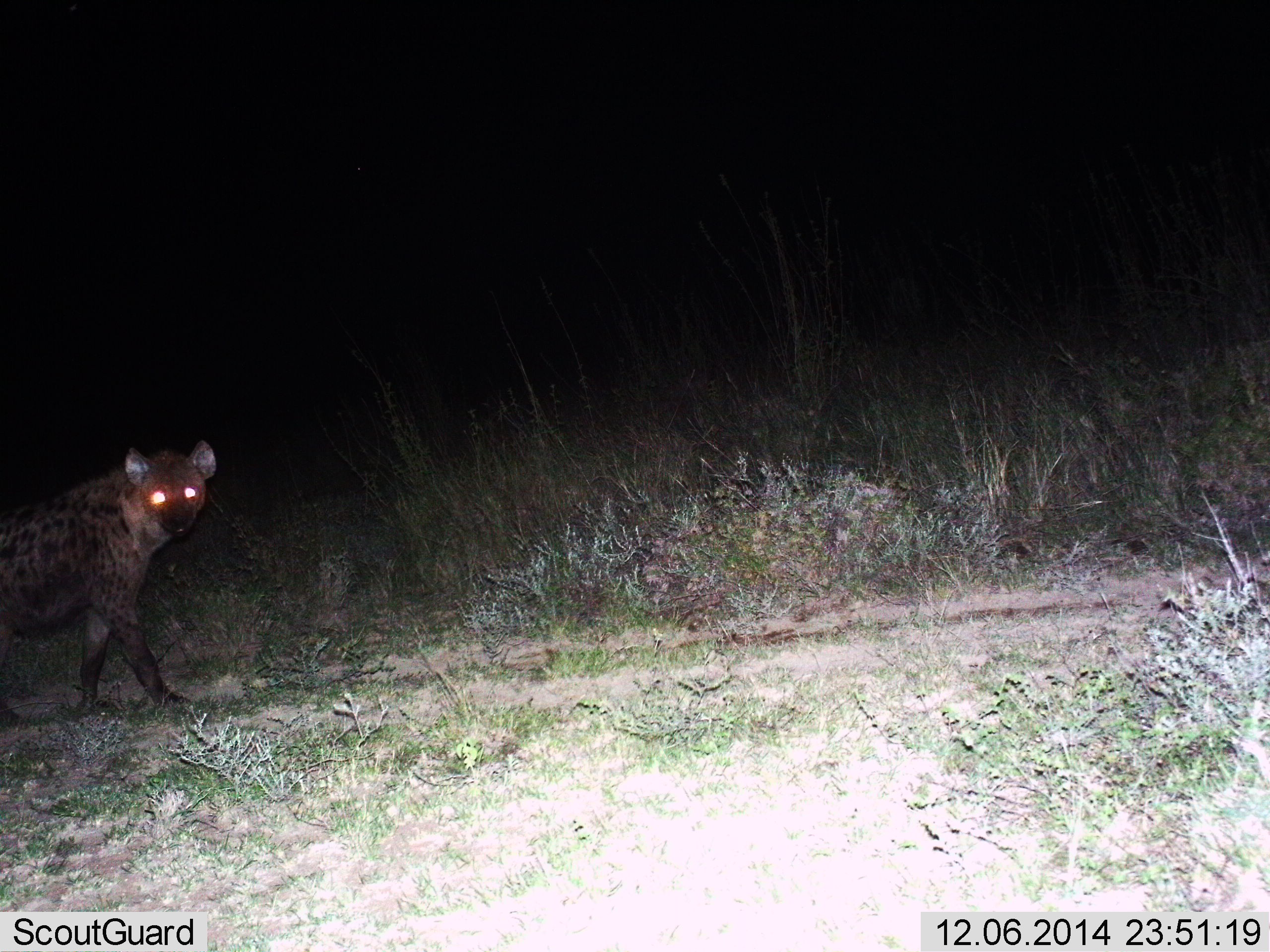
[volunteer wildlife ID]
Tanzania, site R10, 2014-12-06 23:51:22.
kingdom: Animalia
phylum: Chordata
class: Mammalia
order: Carnivora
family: Hyaenidae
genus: Crocuta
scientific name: Crocuta crocuta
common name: spotted hyena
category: hyenaspotted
Hyenaspotted (spotted hyena) (Crocuta crocuta), count 1. Behavior (volunteer vote fractions): standing 30%, resting 0%, moving 70%, interacting 10%. Young present (vote fraction): 0%. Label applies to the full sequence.